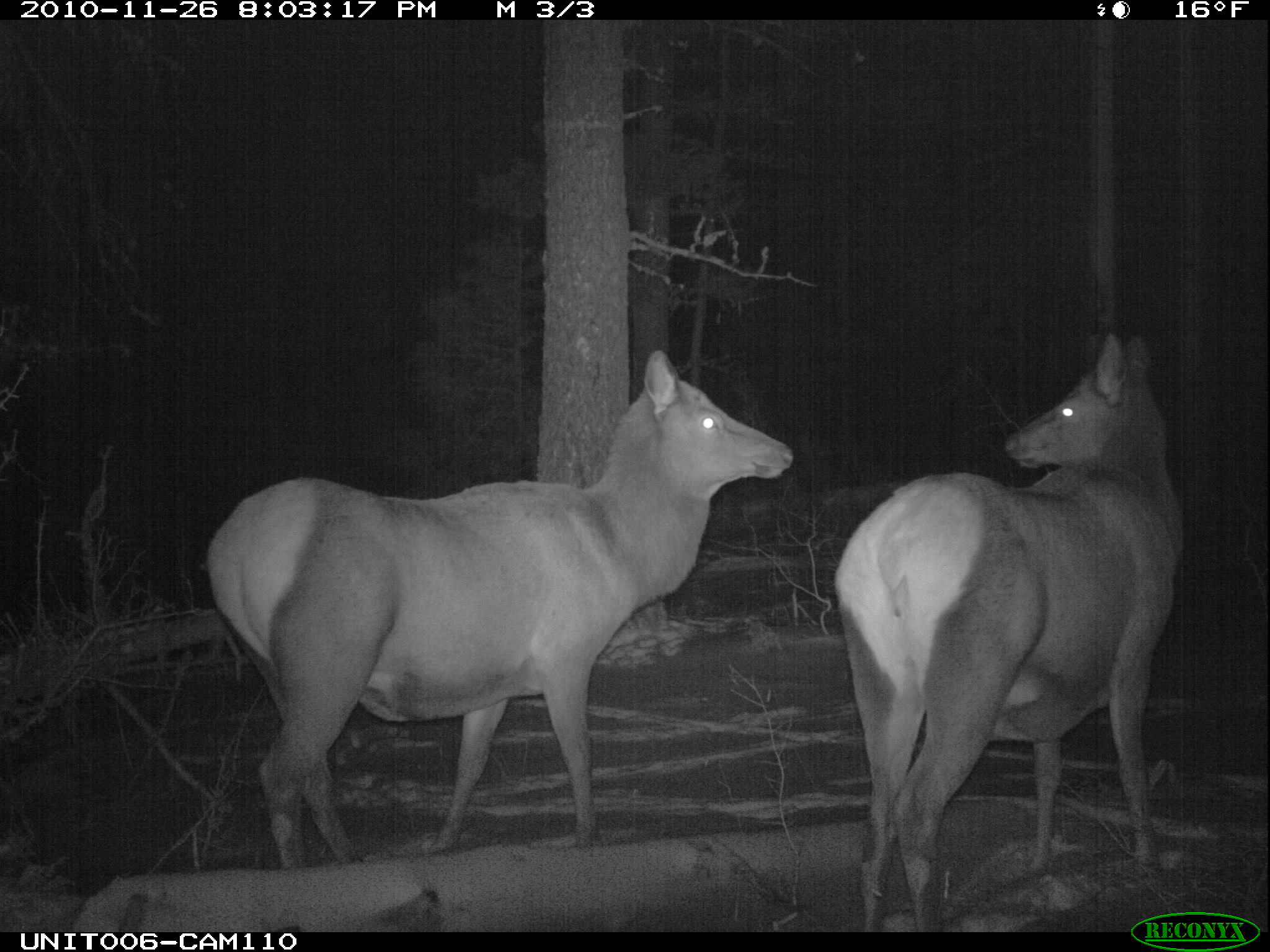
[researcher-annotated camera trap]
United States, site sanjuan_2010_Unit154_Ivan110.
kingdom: Animalia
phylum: Chordata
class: Mammalia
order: Artiodactyla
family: Cervidae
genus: Cervus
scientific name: Cervus elaphus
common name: red deer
Cervus elaphus (red deer).